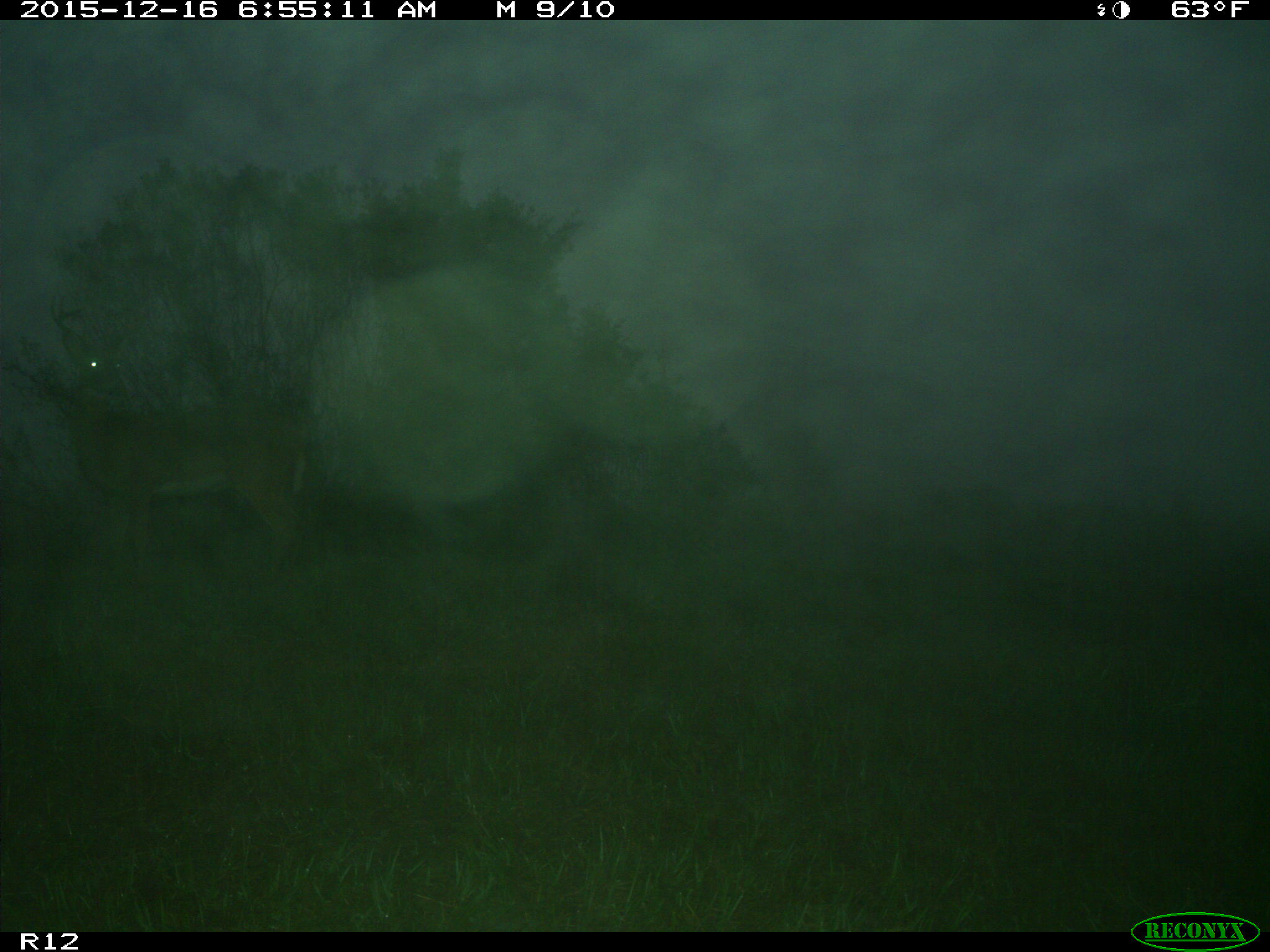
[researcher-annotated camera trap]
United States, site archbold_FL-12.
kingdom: Animalia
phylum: Chordata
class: Mammalia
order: Artiodactyla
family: Cervidae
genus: Odocoileus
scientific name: Odocoileus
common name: deer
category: unidentified deer